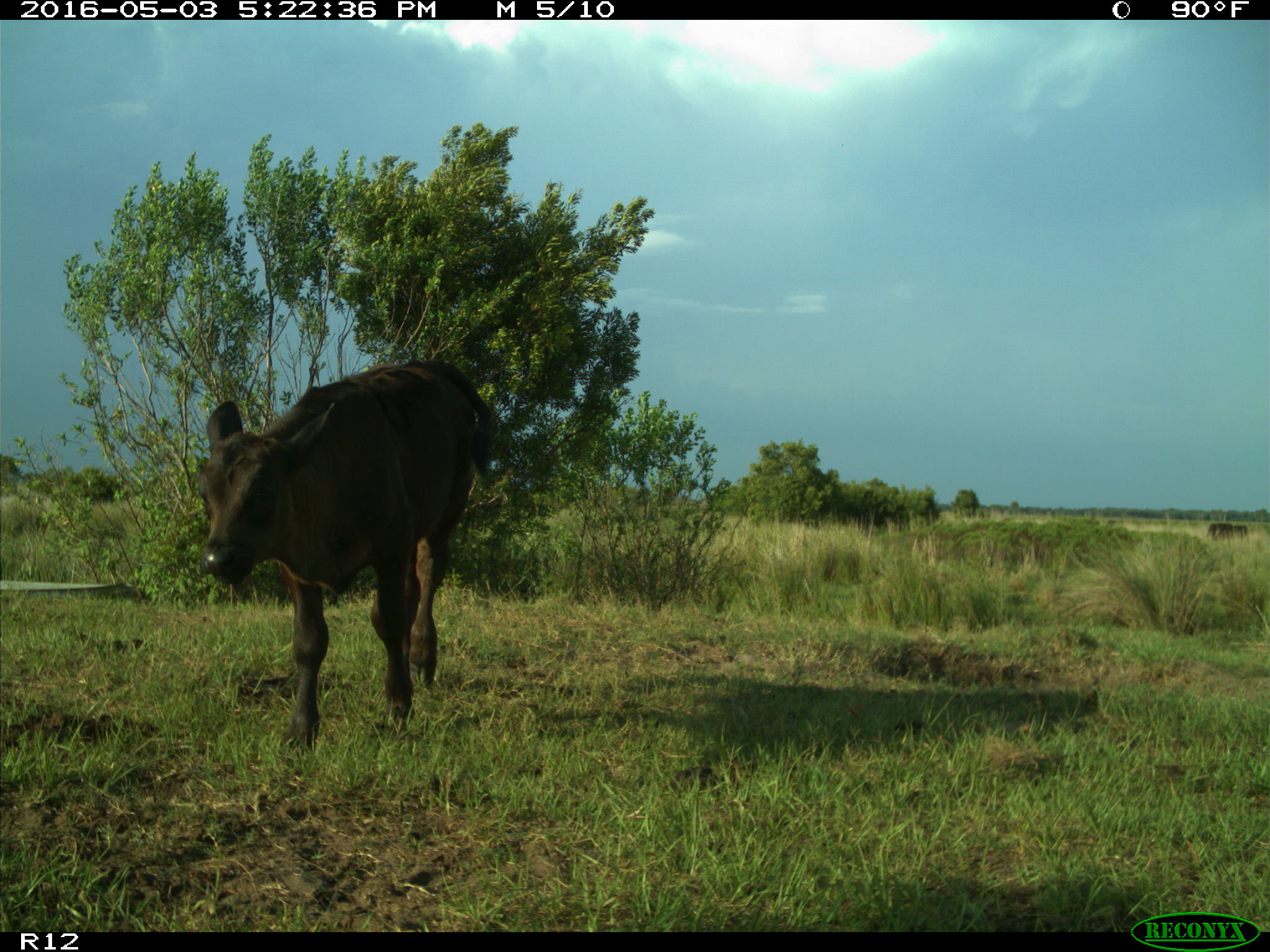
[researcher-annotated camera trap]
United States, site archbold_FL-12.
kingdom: Animalia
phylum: Chordata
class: Mammalia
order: Artiodactyla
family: Bovidae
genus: Bos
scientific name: Bos taurus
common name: domestic cow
Bos taurus (domestic cow).